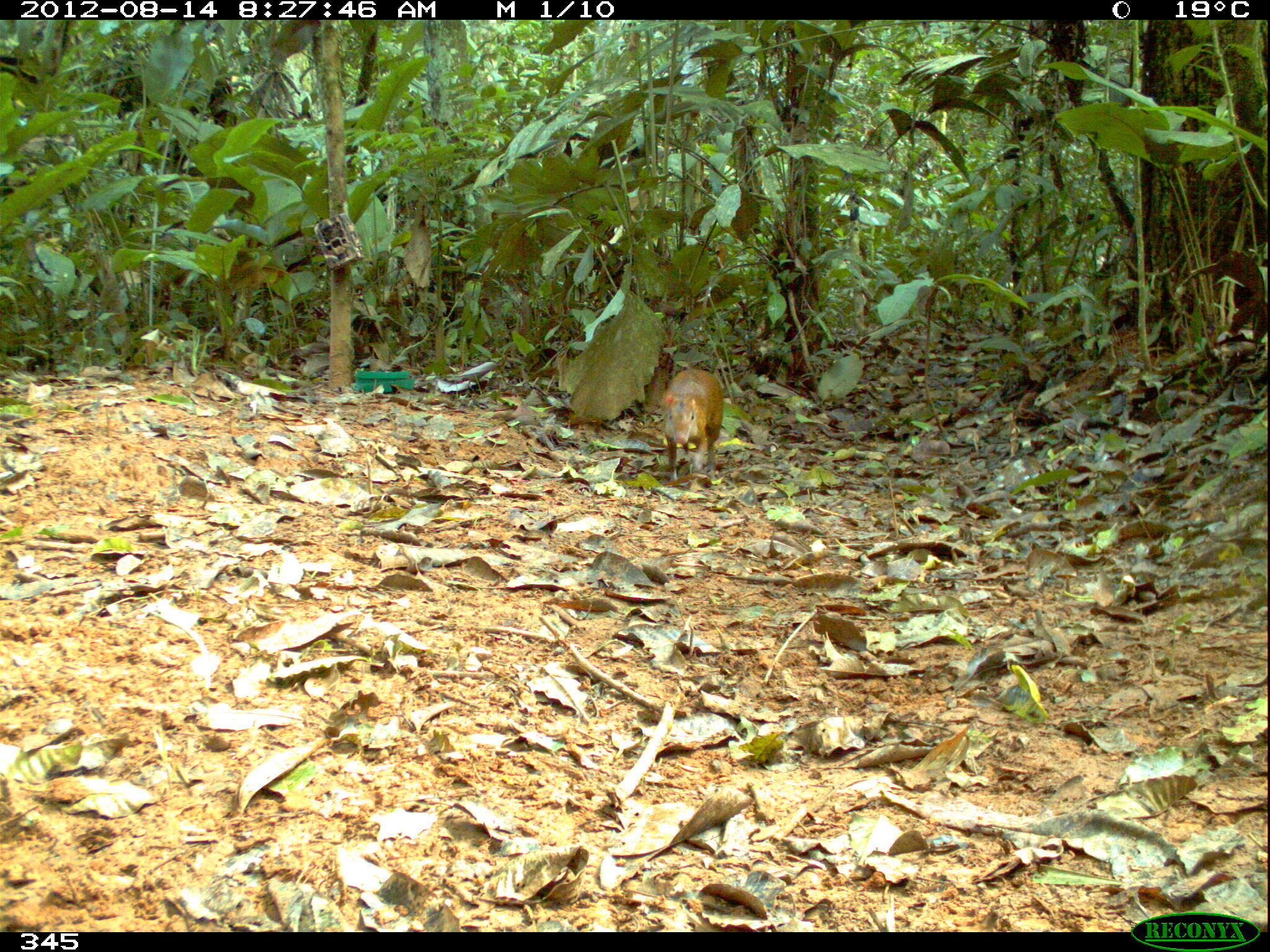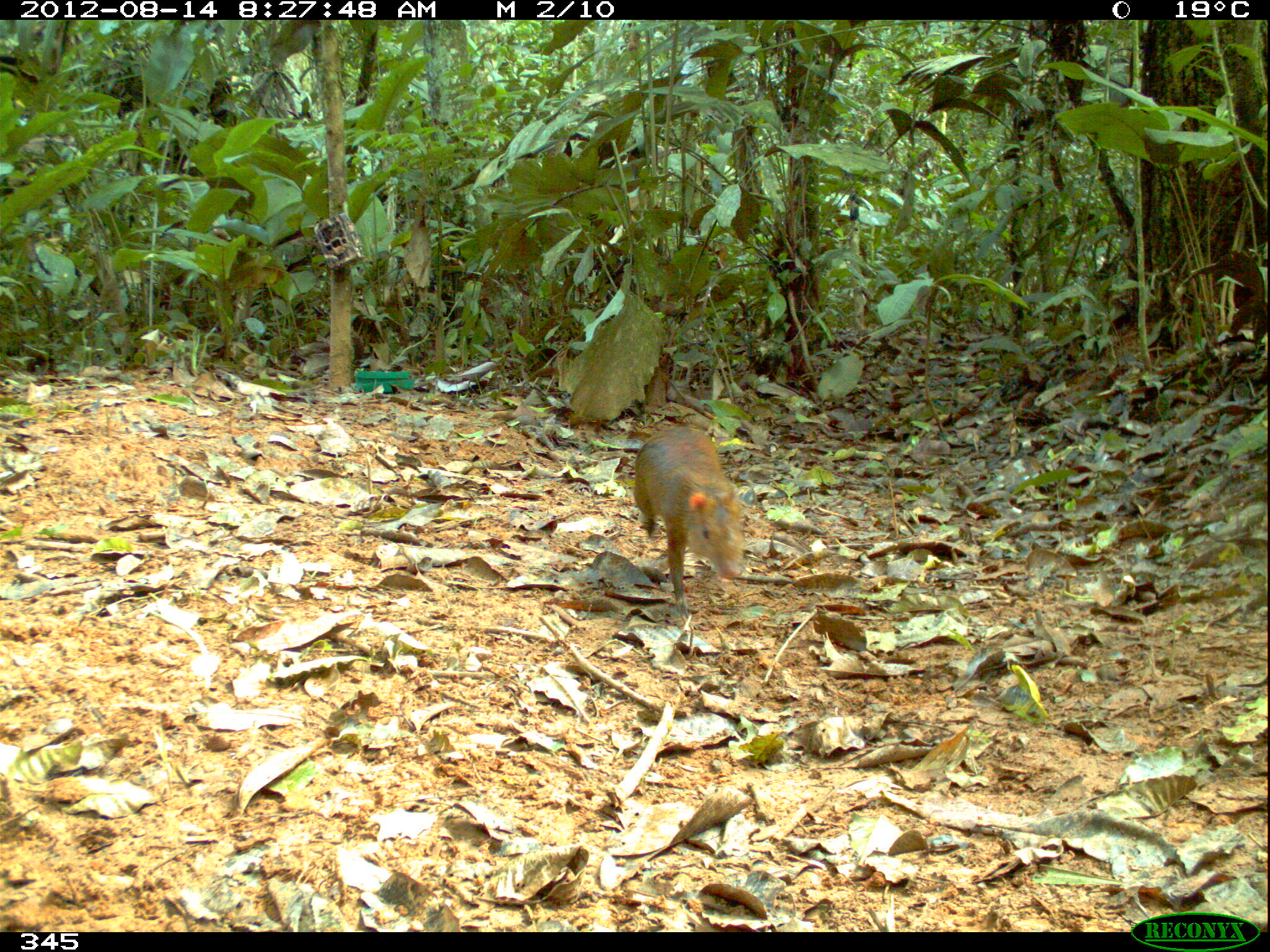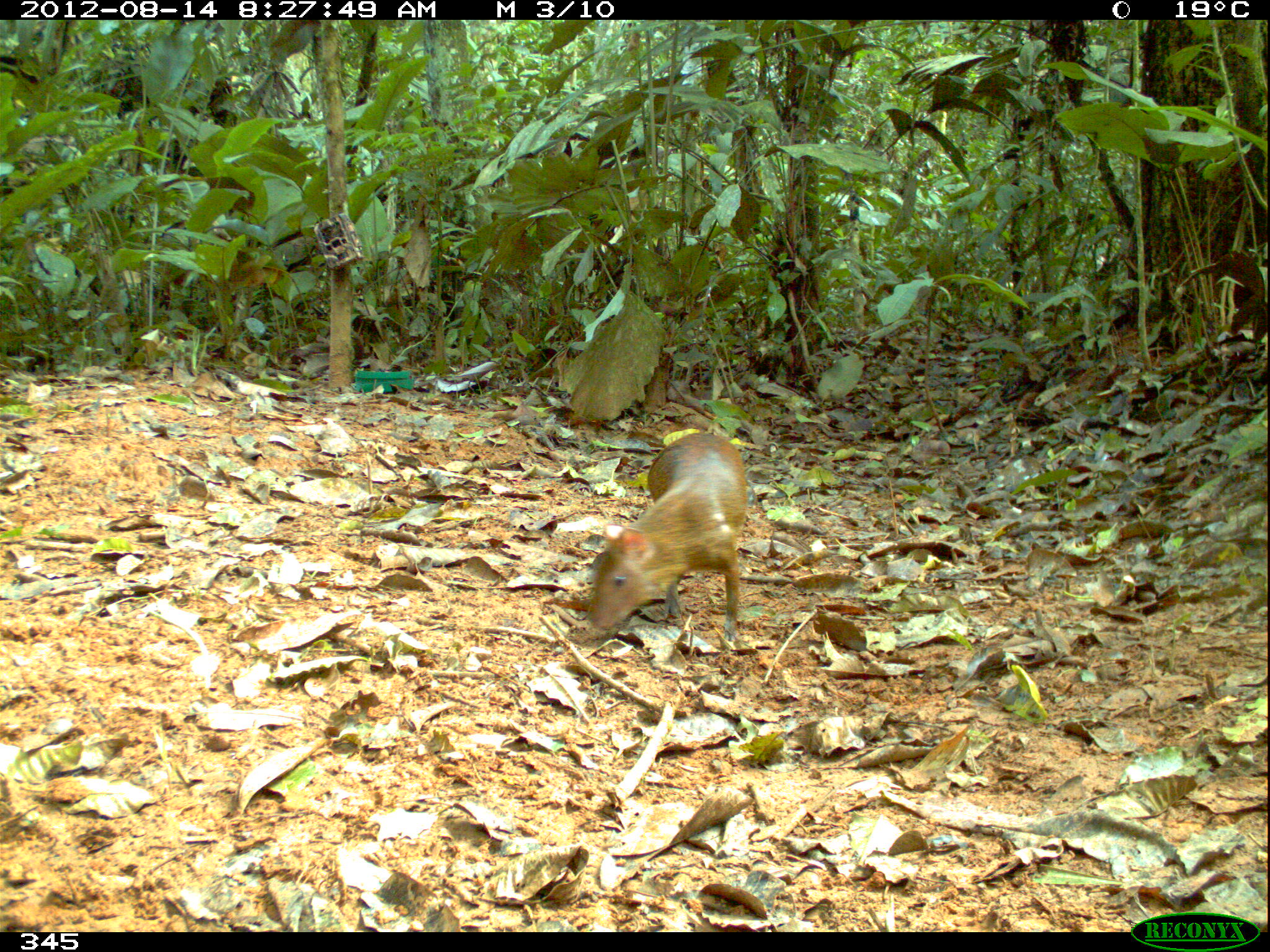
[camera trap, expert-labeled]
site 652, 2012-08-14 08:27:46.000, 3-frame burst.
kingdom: Animalia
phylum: Chordata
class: Mammalia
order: Rodentia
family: Dasyproctidae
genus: Dasyprocta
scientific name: Dasyprocta punctata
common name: central american agouti